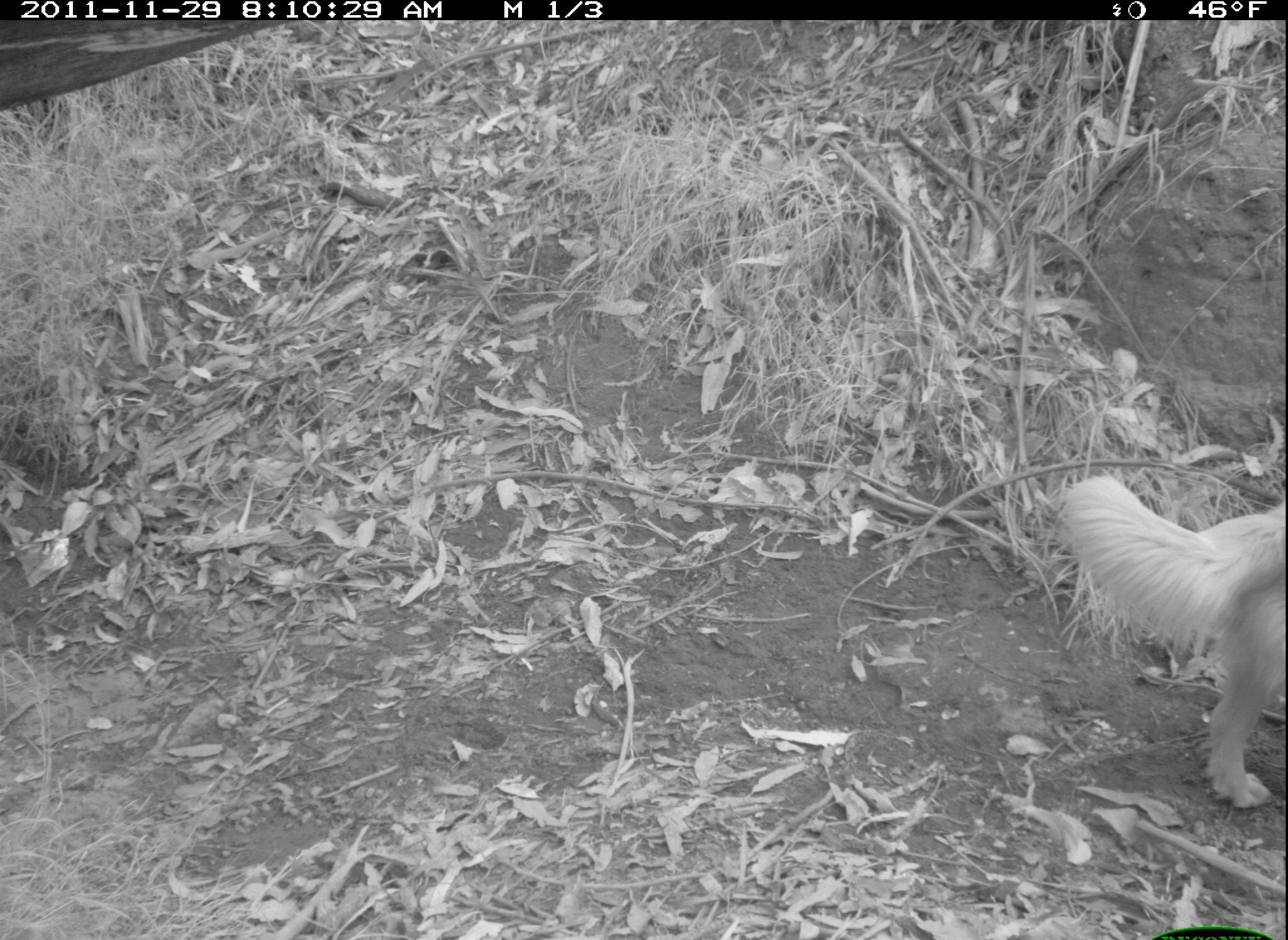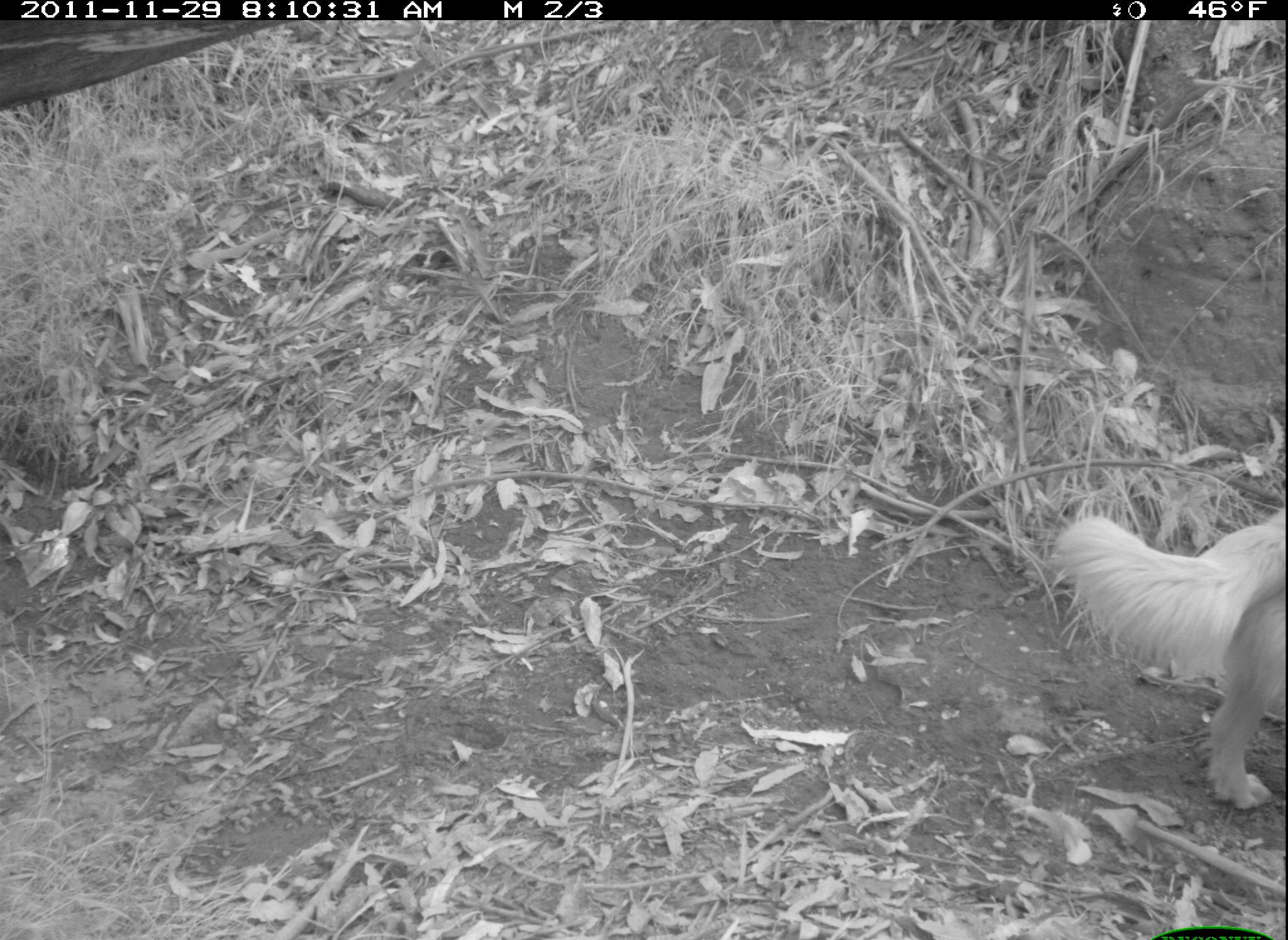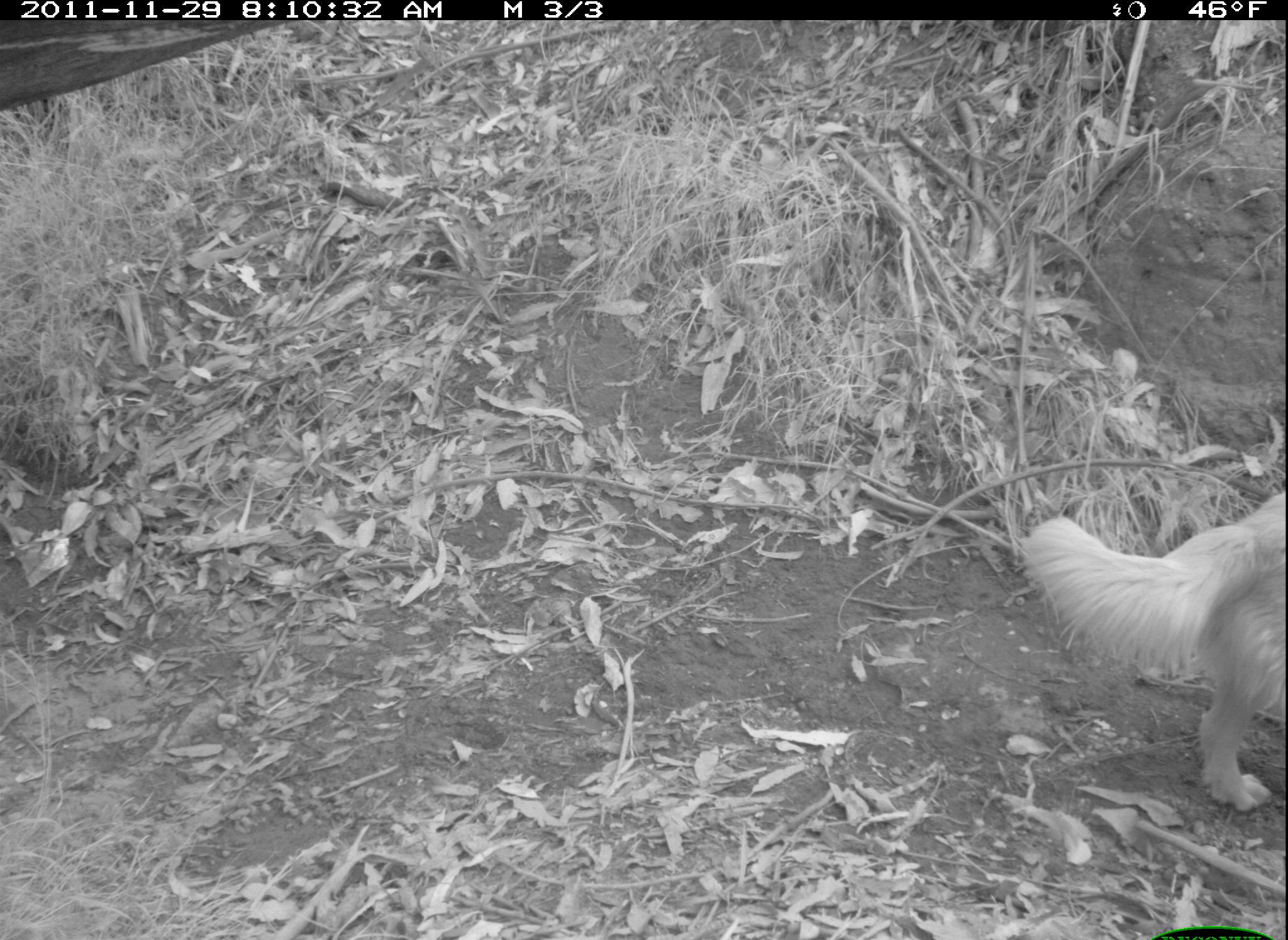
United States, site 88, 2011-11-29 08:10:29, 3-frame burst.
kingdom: Animalia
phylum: Chordata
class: Mammalia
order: Carnivora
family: Canidae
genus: Canis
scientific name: Canis familiaris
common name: domestic dog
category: dog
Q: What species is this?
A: Dog (domestic dog) (Canis familiaris).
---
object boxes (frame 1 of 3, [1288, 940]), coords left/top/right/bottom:
dog: 1045/396/1286/809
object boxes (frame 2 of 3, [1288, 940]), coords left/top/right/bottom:
dog: 1048/440/1283/812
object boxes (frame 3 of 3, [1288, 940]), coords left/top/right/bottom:
dog: 1006/445/1285/828